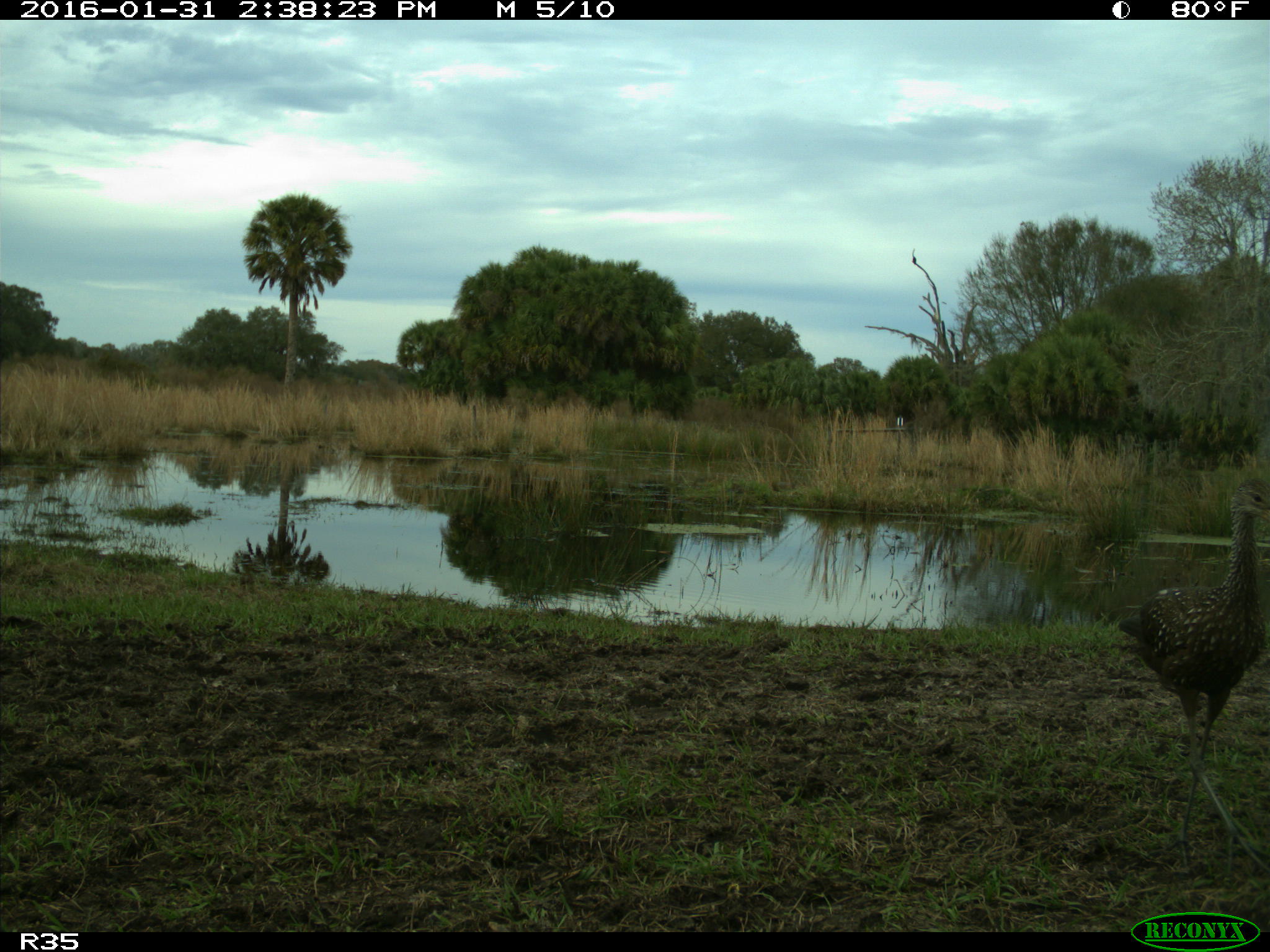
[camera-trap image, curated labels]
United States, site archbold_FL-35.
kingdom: Animalia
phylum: Chordata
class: Aves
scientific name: Aves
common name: birds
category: unidentified bird